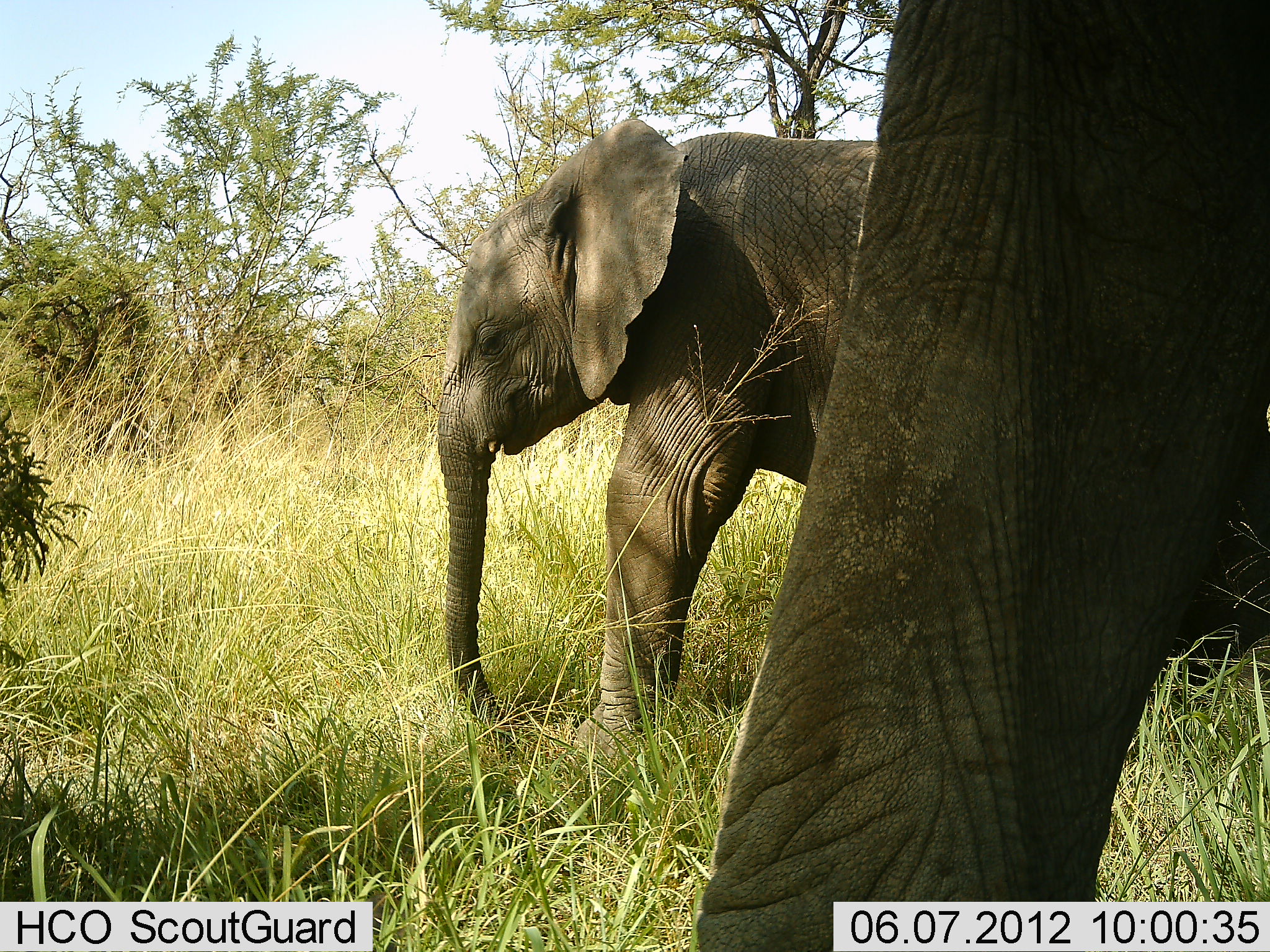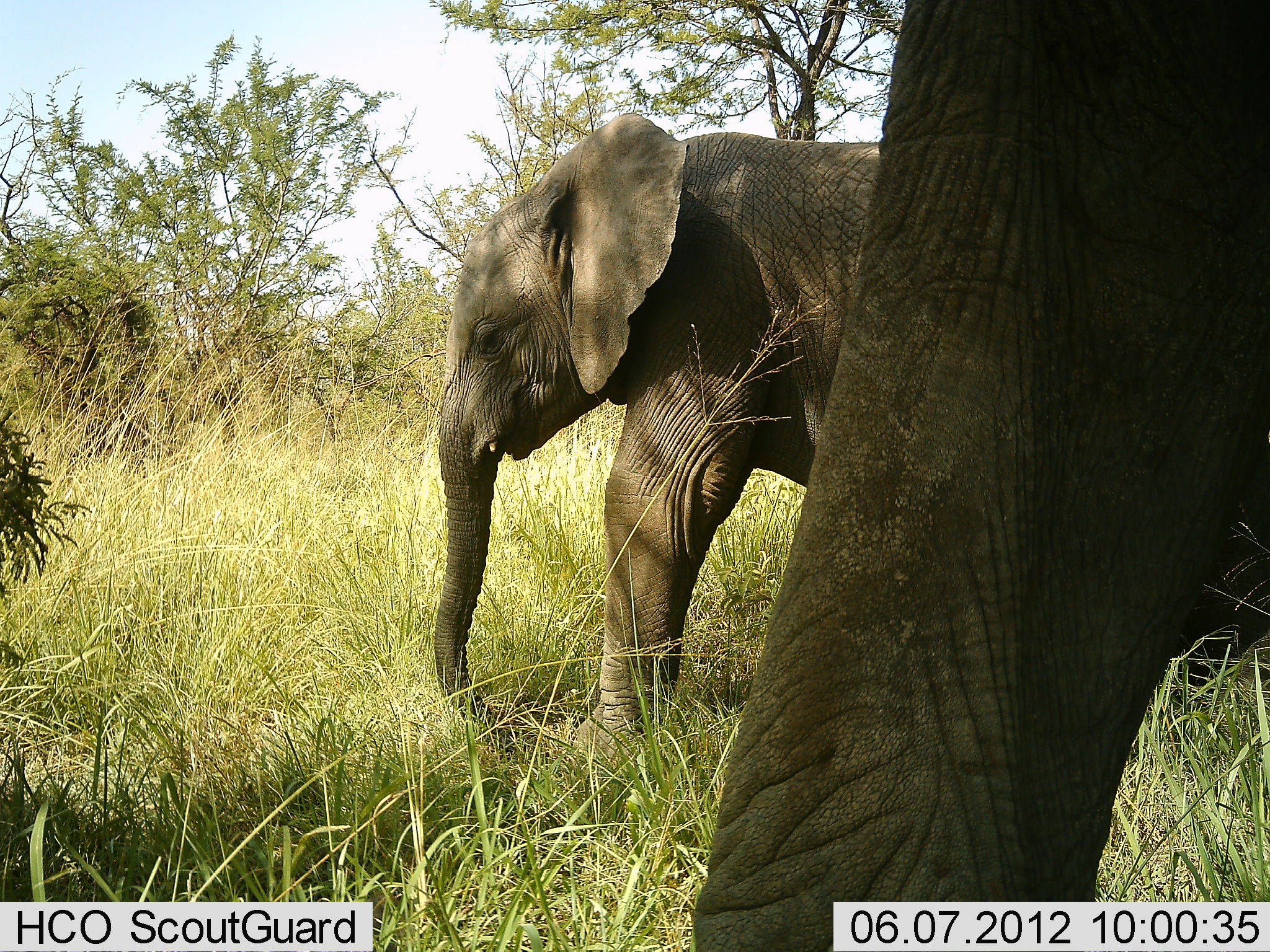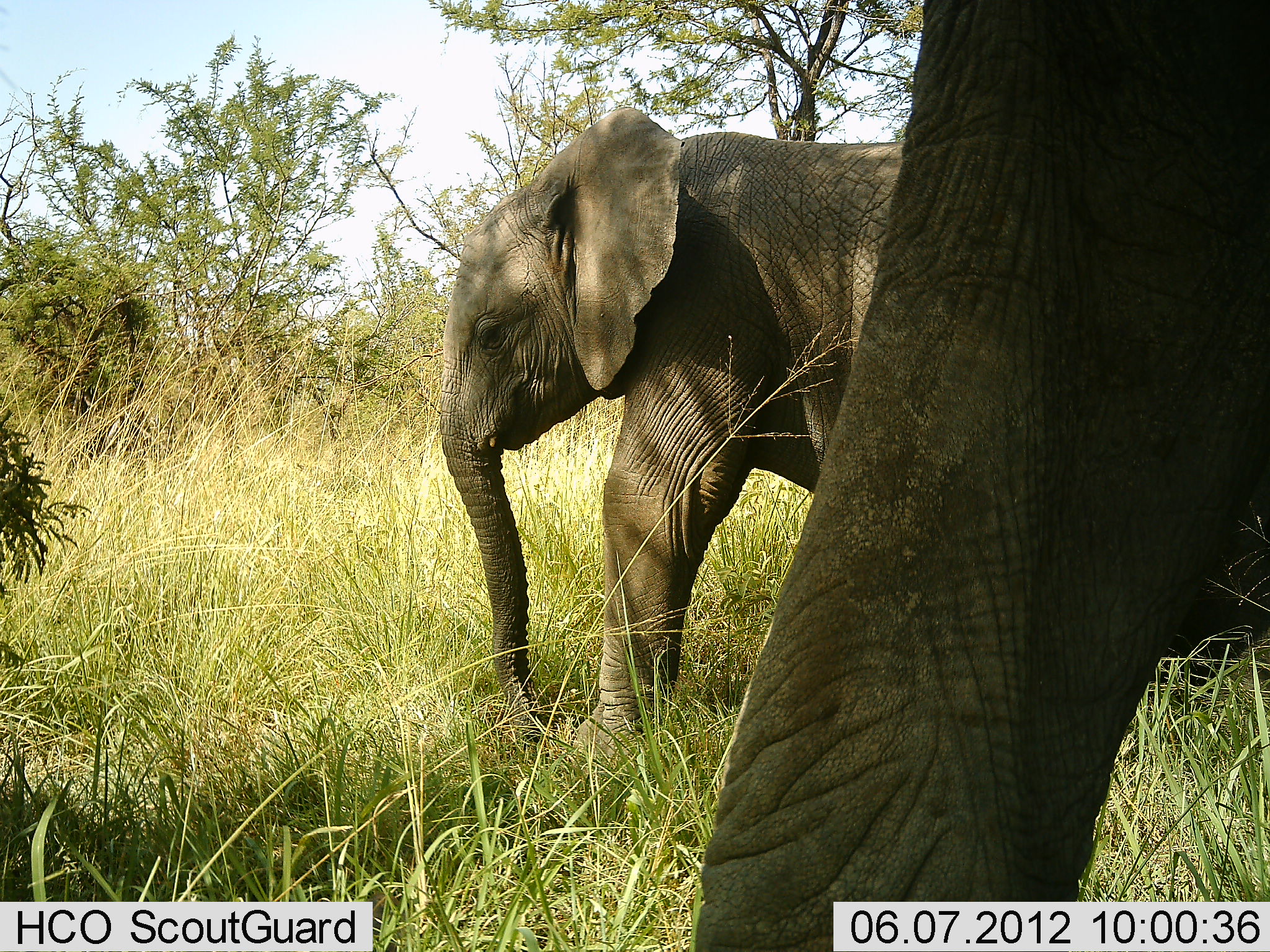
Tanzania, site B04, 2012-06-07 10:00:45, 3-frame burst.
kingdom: Animalia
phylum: Chordata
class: Mammalia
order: Proboscidea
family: Elephantidae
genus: Loxodonta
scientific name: Loxodonta africana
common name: african bush elephant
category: elephant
Elephant (african bush elephant) (Loxodonta africana), count 2. Behavior (volunteer vote fractions): standing 70%, resting 0%, moving 20%, interacting 0%. Young present (vote fraction): 40%. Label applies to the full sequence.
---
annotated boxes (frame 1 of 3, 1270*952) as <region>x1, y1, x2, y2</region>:
animal: <region>433, 114, 1269, 786</region>; <region>693, 0, 1270, 952</region>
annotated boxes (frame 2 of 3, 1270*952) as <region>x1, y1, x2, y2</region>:
animal: <region>433, 114, 1269, 786</region>; <region>691, 0, 1270, 951</region>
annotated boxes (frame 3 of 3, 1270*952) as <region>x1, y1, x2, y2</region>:
animal: <region>438, 104, 1269, 786</region>; <region>691, 0, 1270, 951</region>